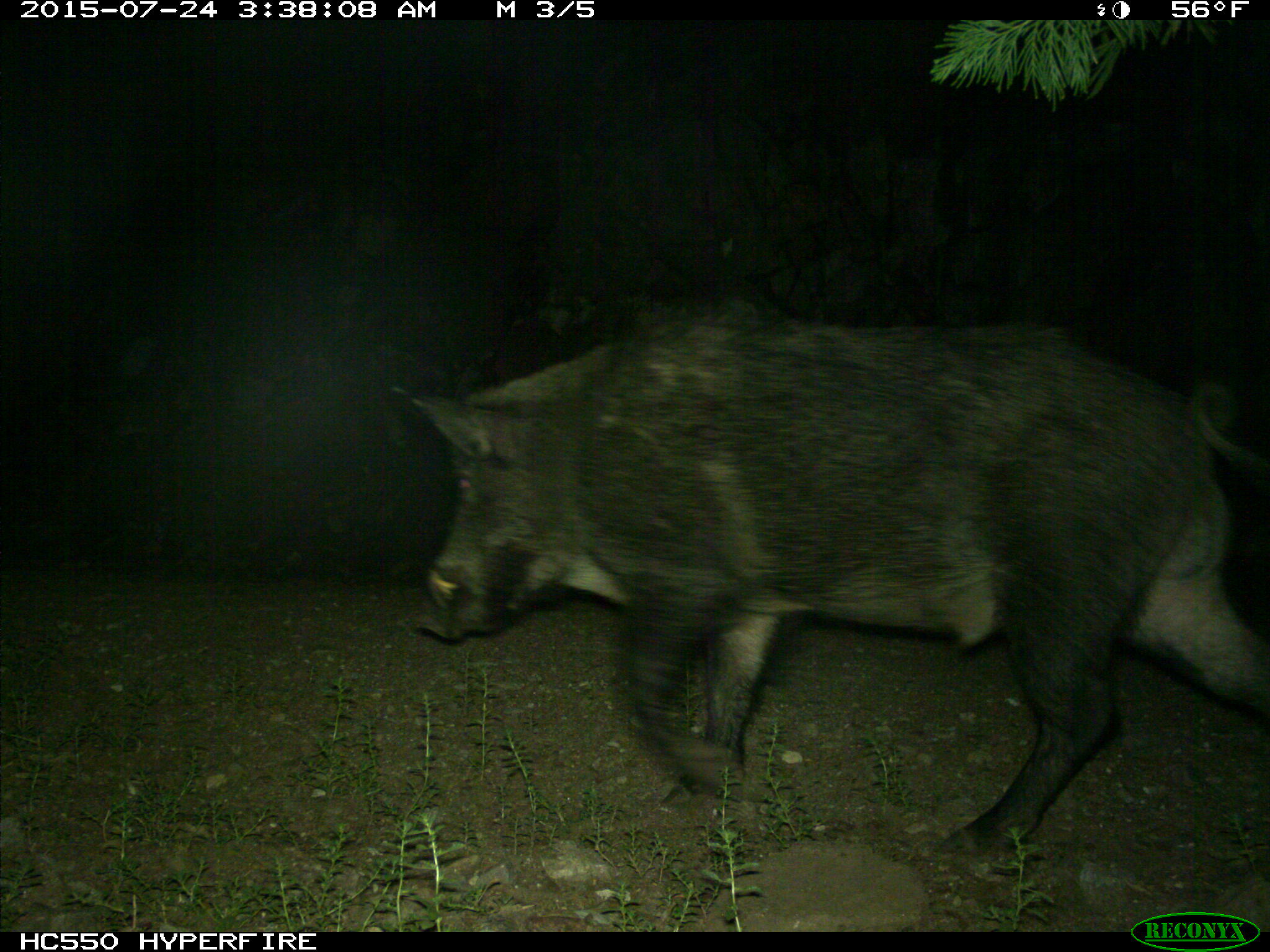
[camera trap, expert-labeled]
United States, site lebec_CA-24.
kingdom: Animalia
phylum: Chordata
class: Mammalia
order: Artiodactyla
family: Suidae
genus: Sus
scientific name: Sus scrofa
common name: wild boar